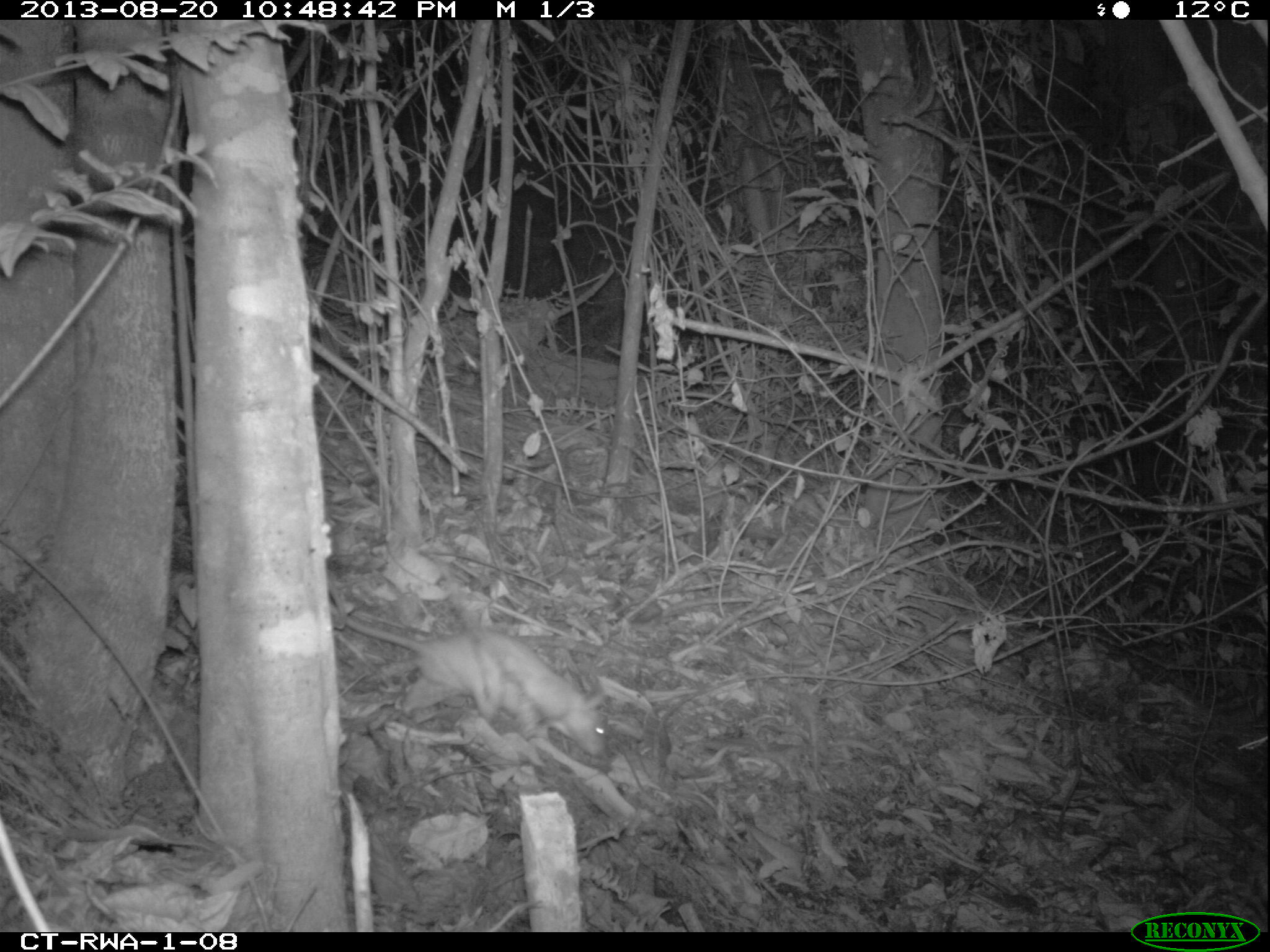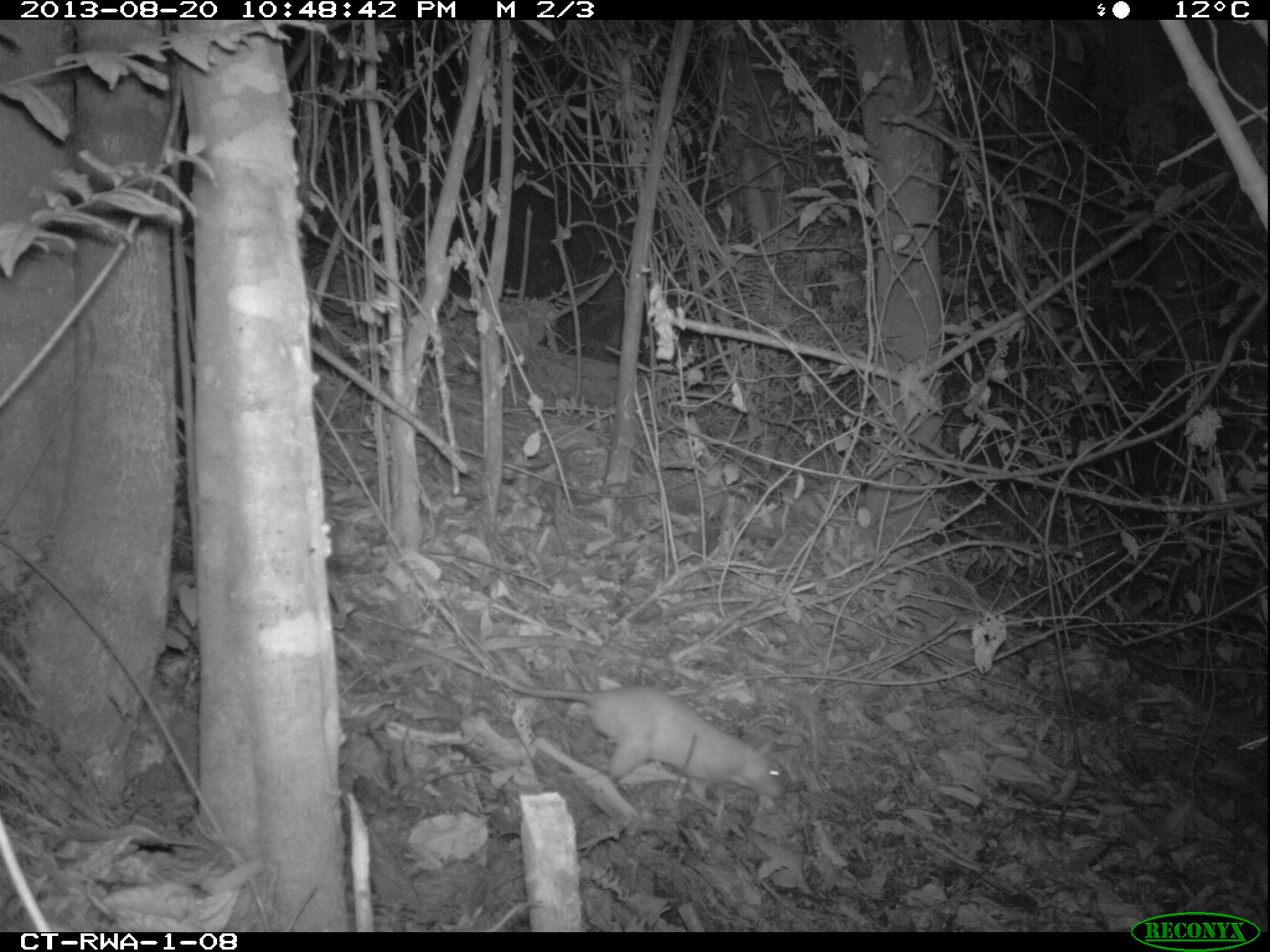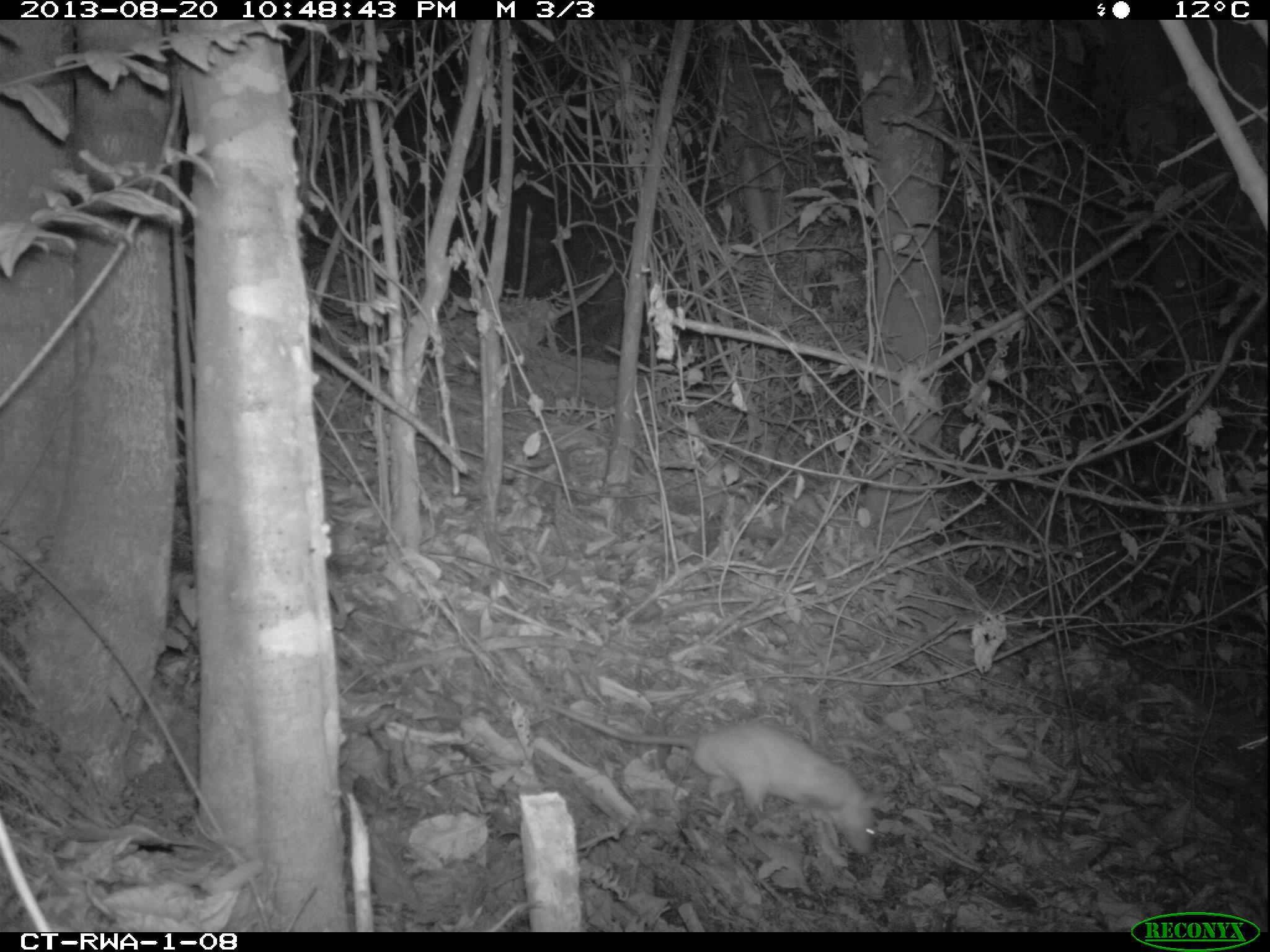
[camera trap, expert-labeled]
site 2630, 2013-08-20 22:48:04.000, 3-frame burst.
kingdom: Animalia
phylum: Chordata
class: Mammalia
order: Rodentia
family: Nesomyidae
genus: Cricetomys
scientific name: Cricetomys gambianus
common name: african giant pouched rat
Cricetomys gambianus (african giant pouched rat), count 1.